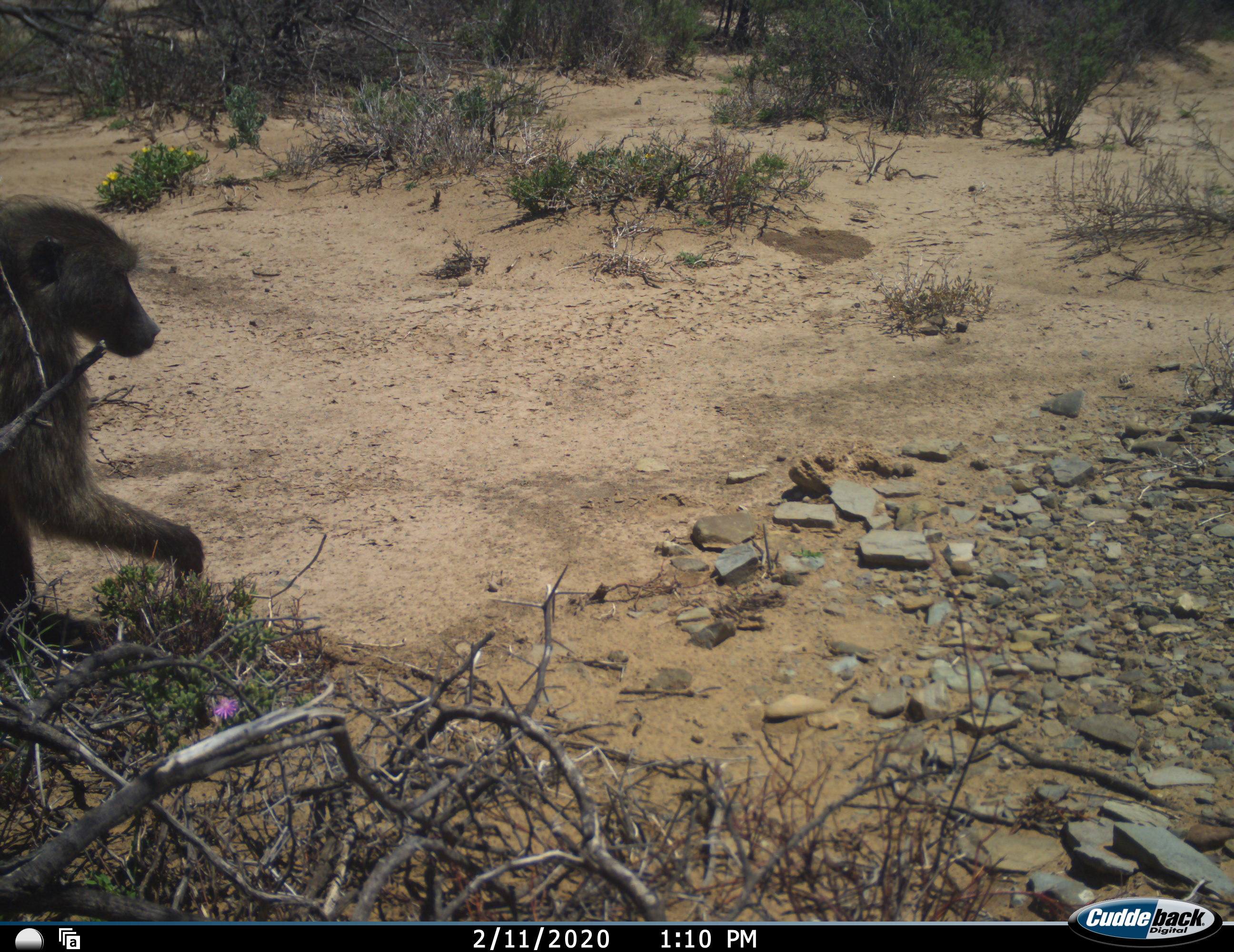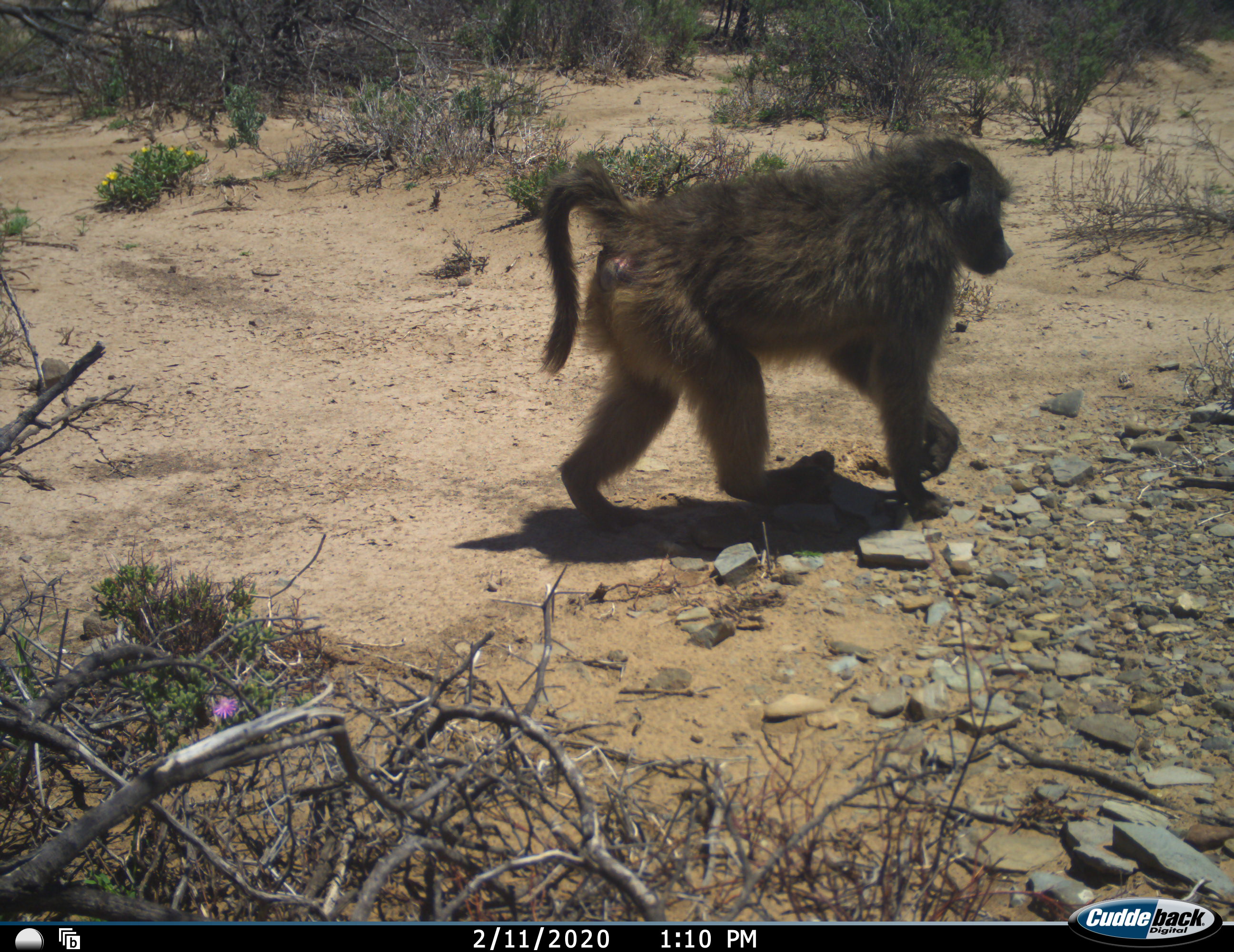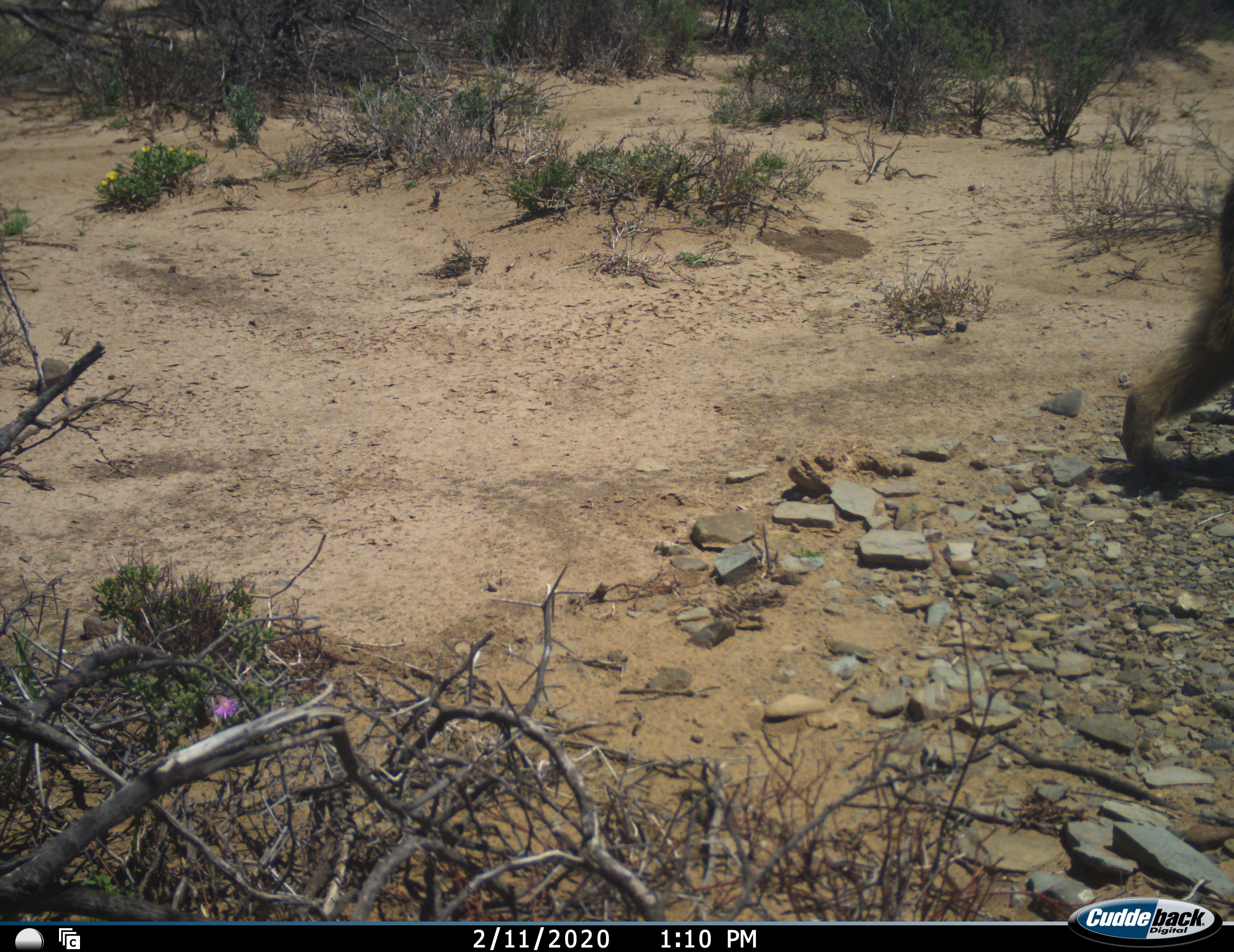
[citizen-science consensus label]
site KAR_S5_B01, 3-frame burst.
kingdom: Animalia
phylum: Chordata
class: Mammalia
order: Primates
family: Cercopithecidae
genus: Papio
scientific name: Papio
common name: baboon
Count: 1.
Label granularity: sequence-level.